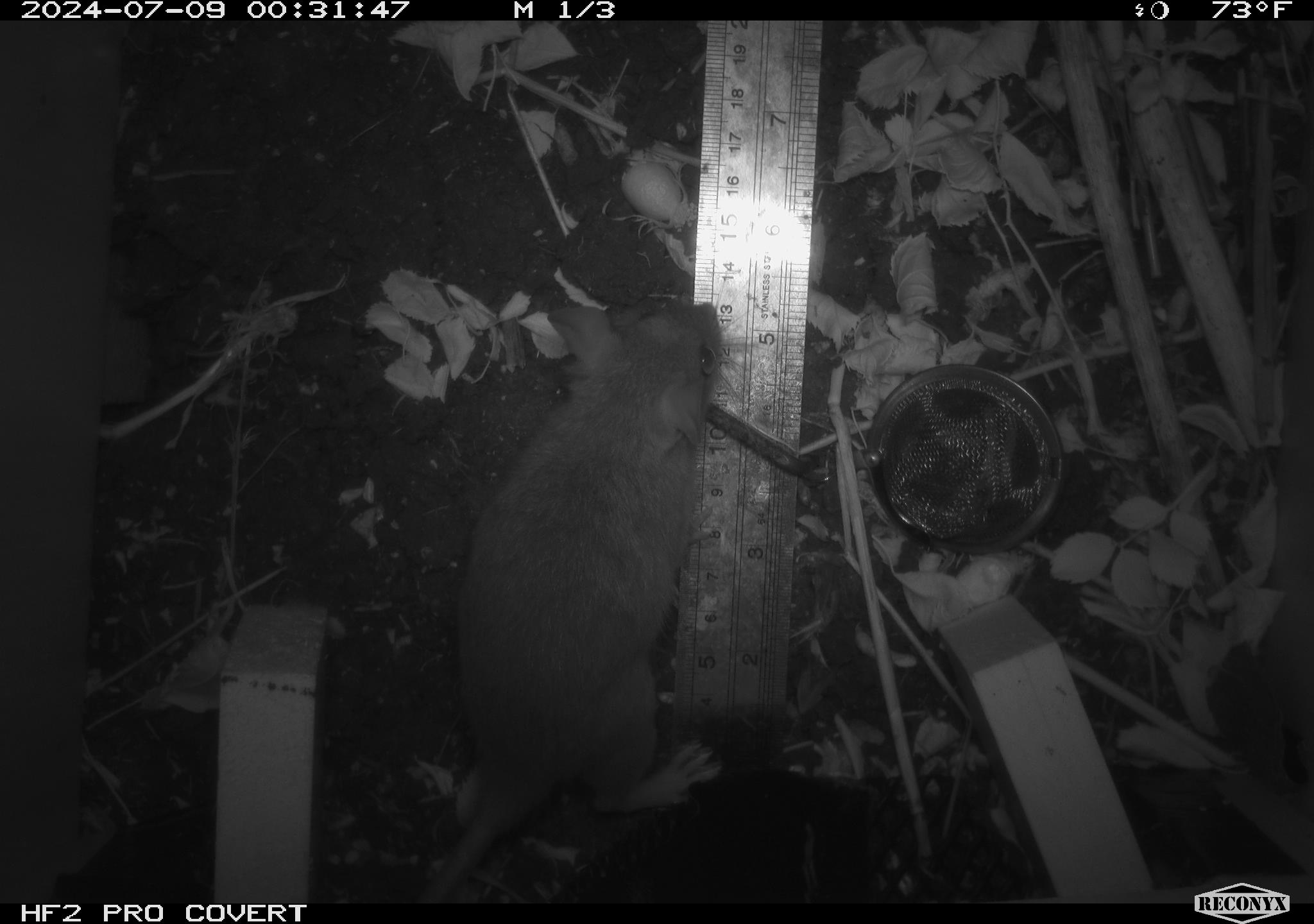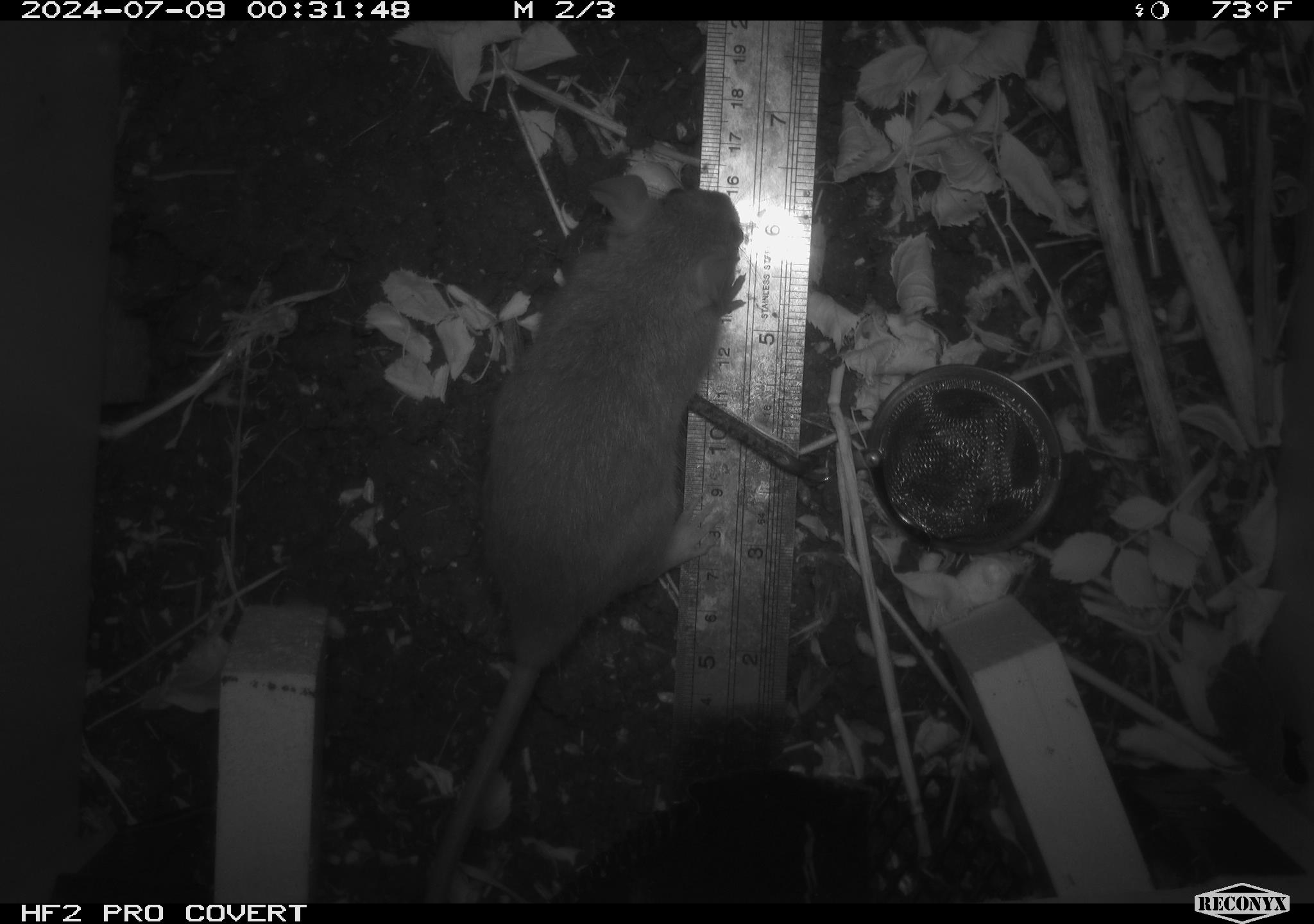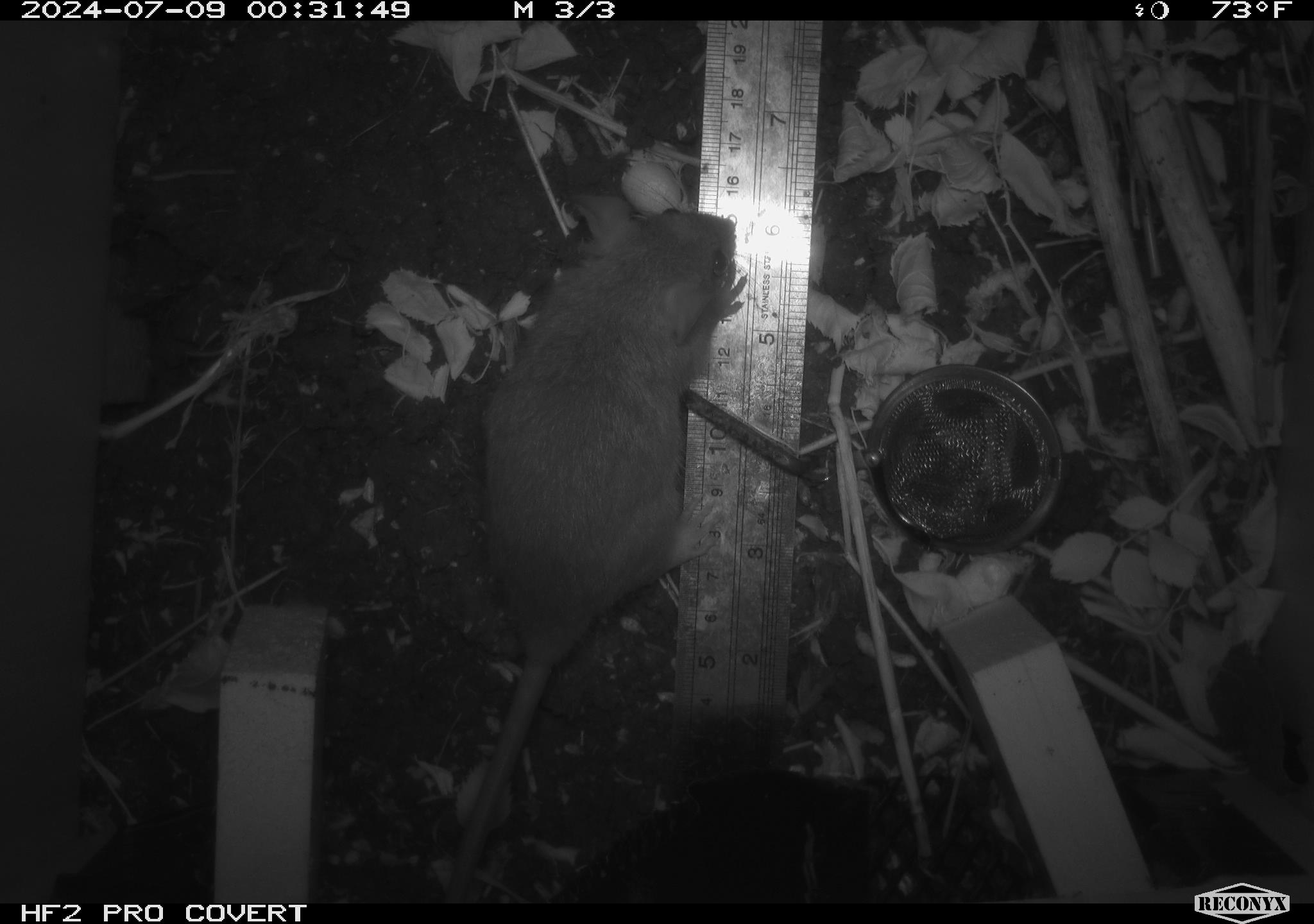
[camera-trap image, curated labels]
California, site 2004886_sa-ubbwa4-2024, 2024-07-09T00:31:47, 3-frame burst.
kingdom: Animalia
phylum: Chordata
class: Mammalia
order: Rodentia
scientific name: Rodentia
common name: woodrat or rat or mouse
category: woodrat or rat or mouse species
Woodrat or rat or mouse species (woodrat or rat or mouse) (Rodentia).